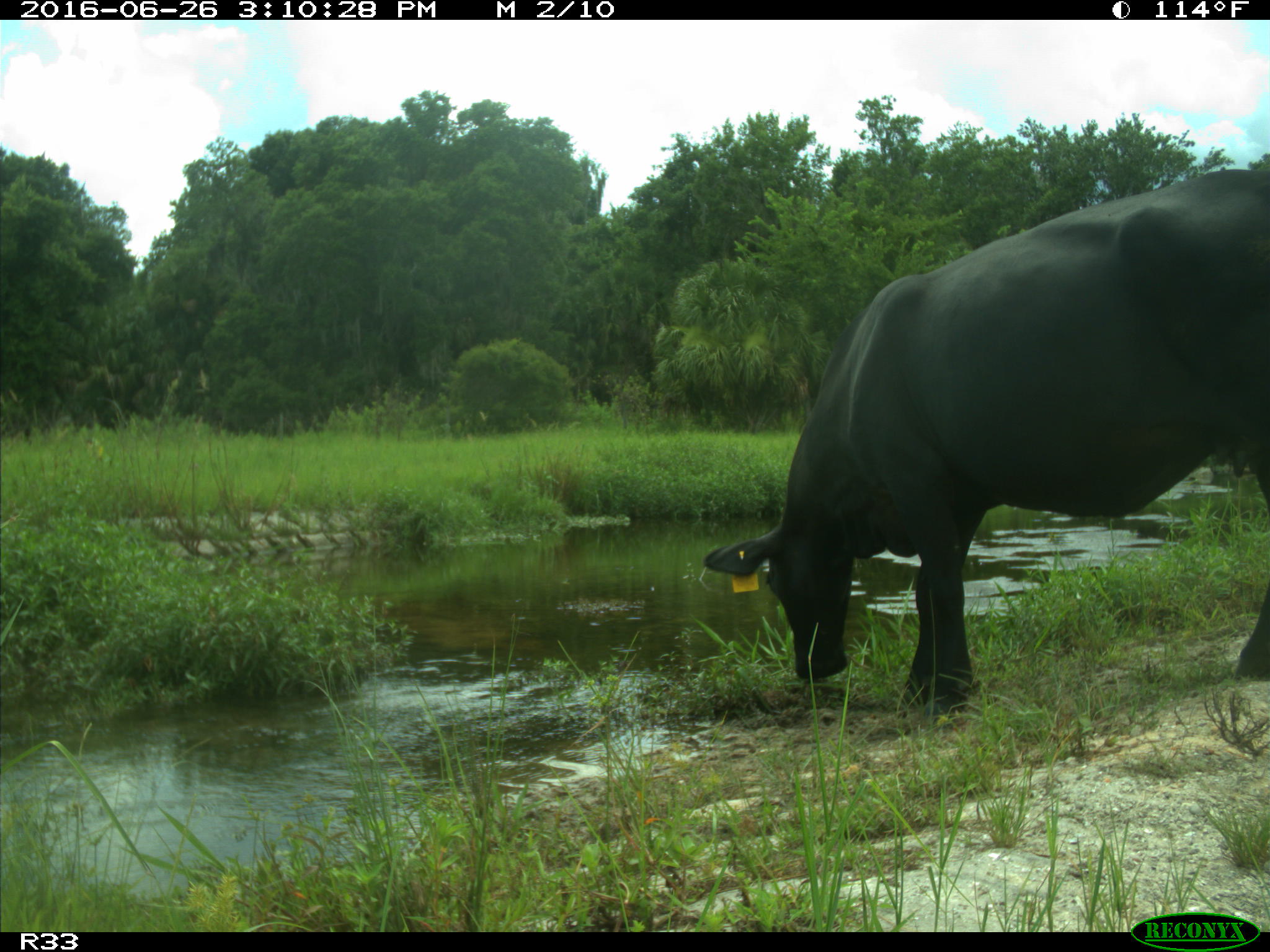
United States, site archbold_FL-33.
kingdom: Animalia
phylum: Chordata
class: Mammalia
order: Artiodactyla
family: Bovidae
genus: Bos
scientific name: Bos taurus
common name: domestic cow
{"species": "Bos taurus (domestic cow)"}